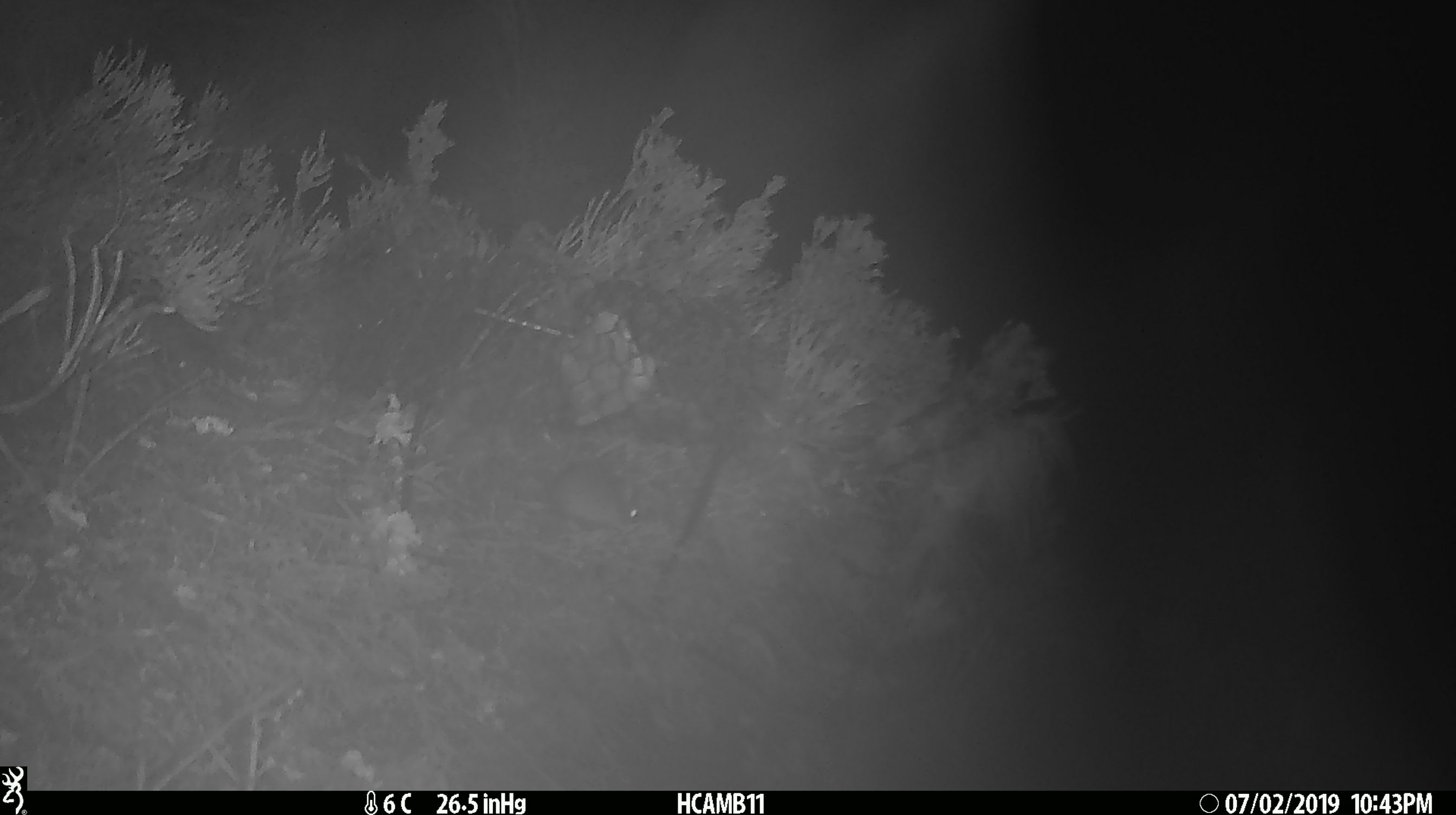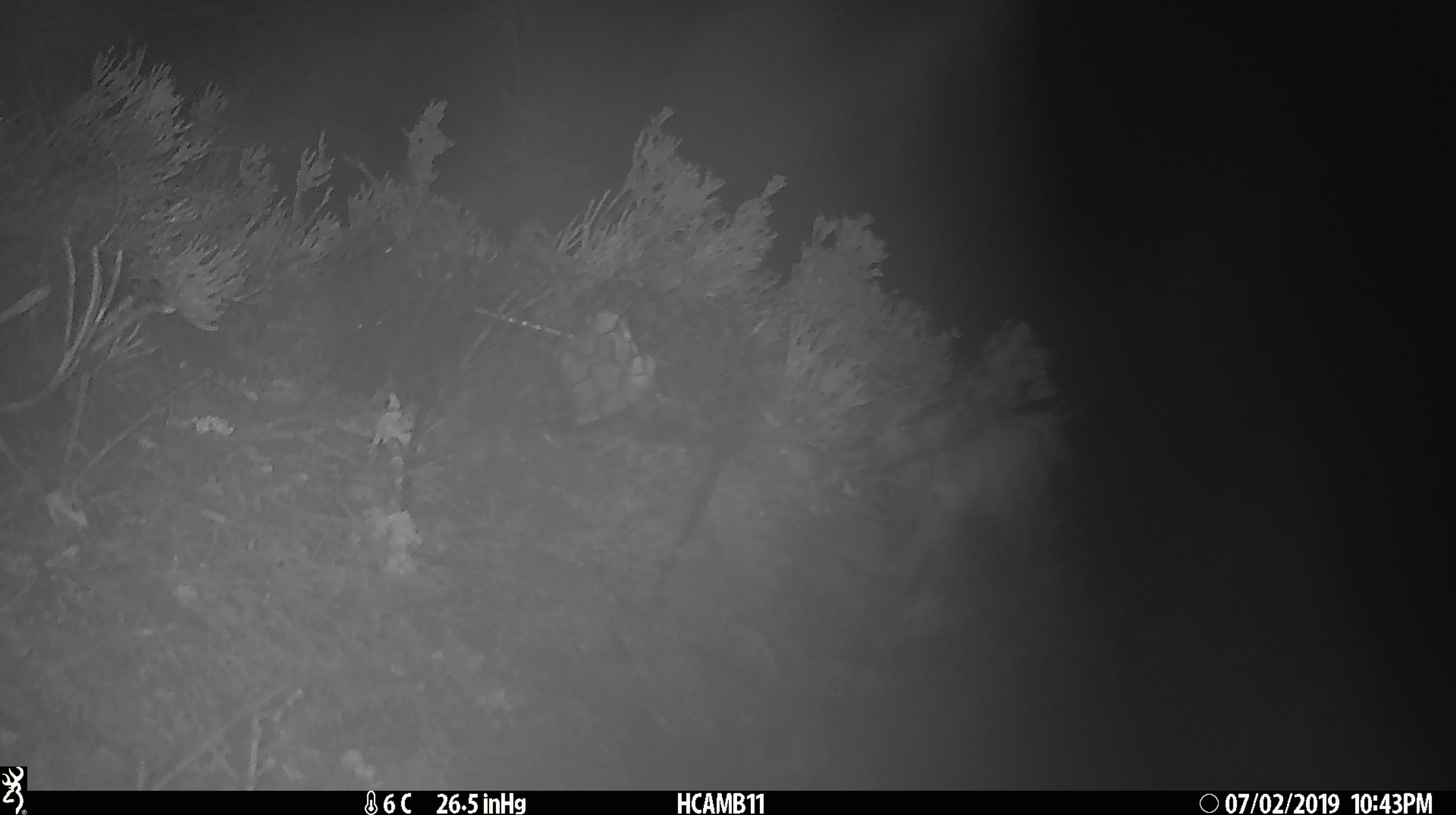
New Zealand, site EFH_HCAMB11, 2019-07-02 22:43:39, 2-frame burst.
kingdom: Animalia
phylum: Chordata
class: Mammalia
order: Rodentia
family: Muridae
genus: Mus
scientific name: Mus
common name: mouse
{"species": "mouse (Mus)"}